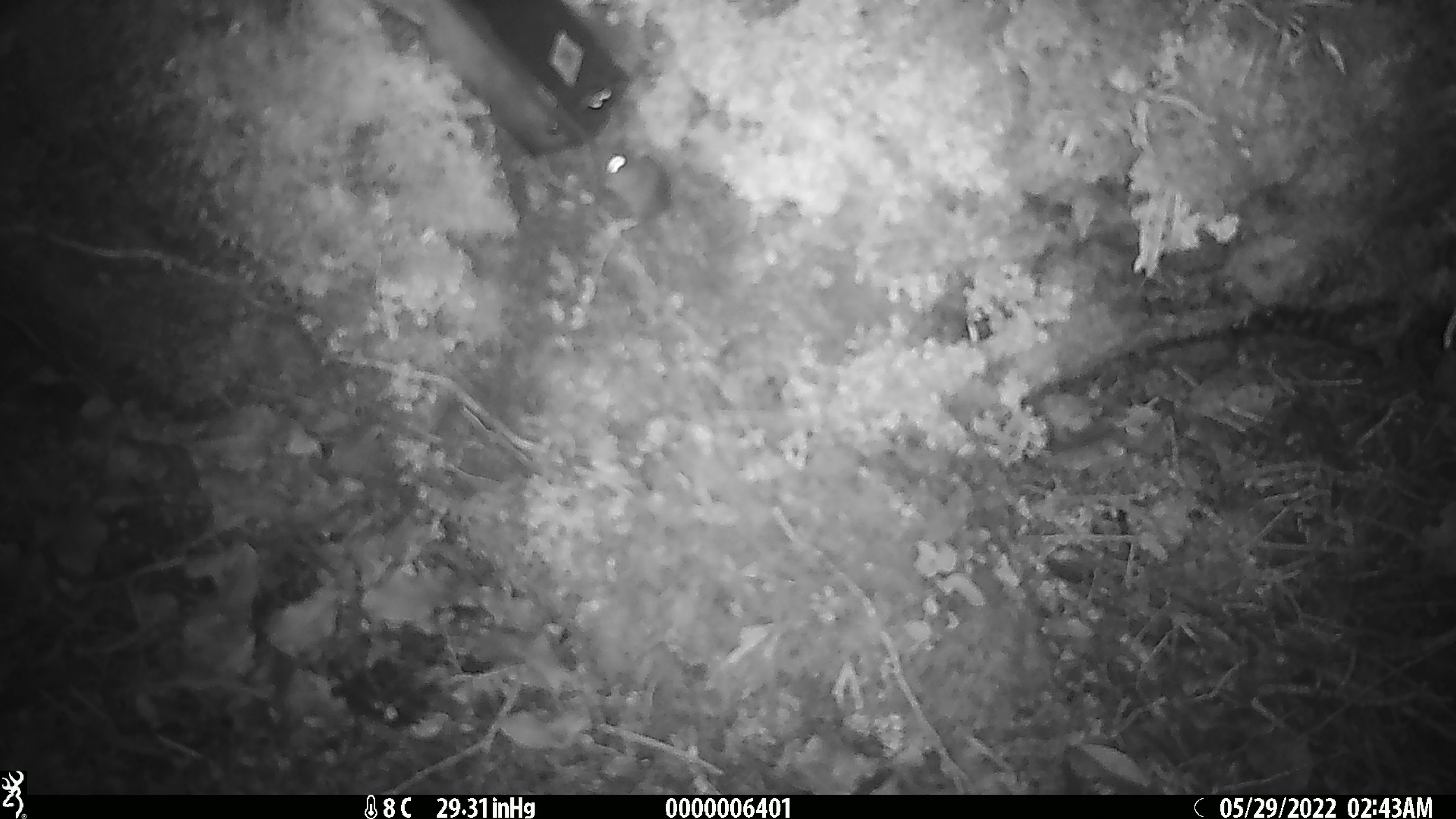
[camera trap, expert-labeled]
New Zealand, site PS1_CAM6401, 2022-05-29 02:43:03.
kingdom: Animalia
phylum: Chordata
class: Mammalia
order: Rodentia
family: Muridae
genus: Mus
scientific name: Mus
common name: mouse